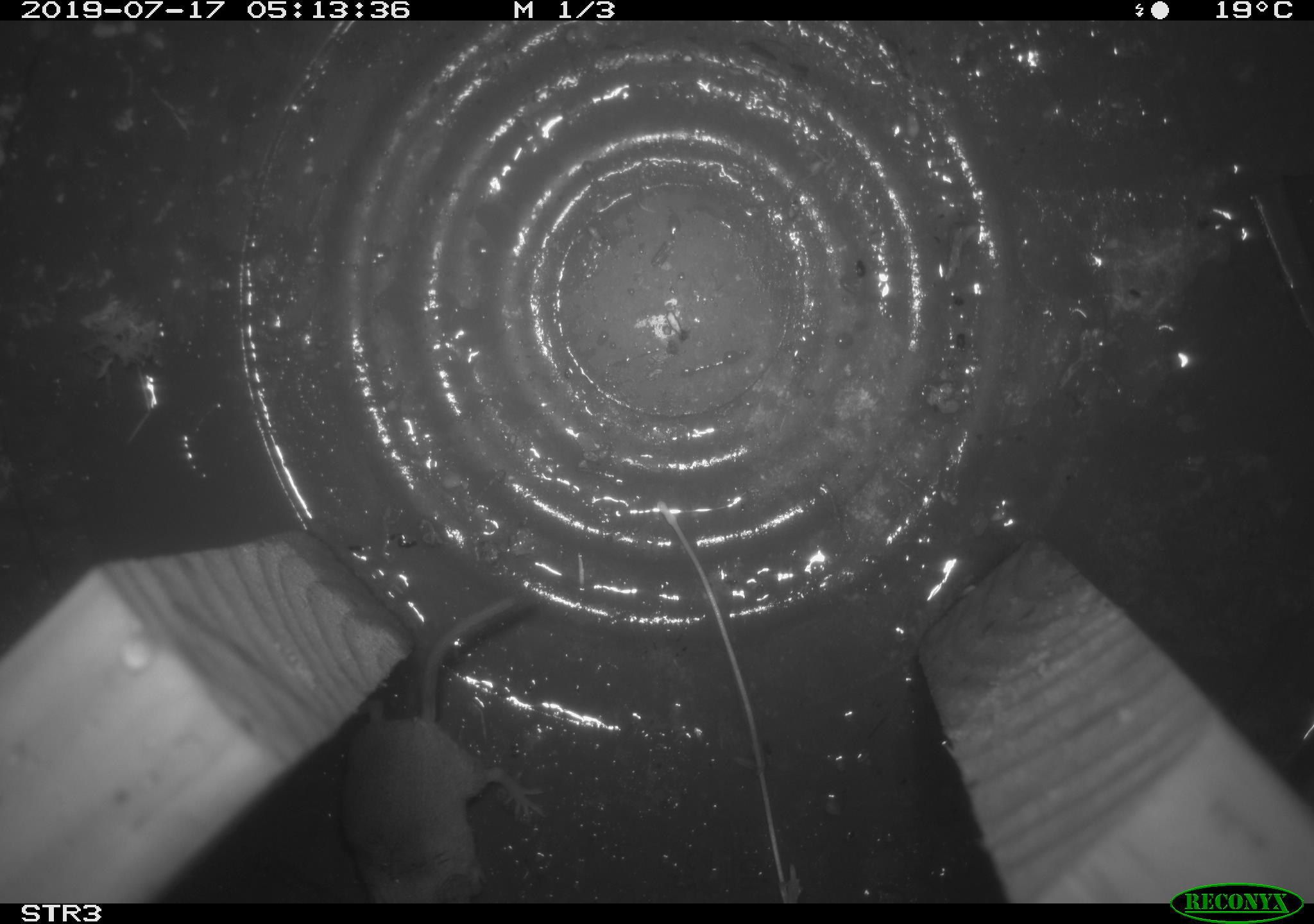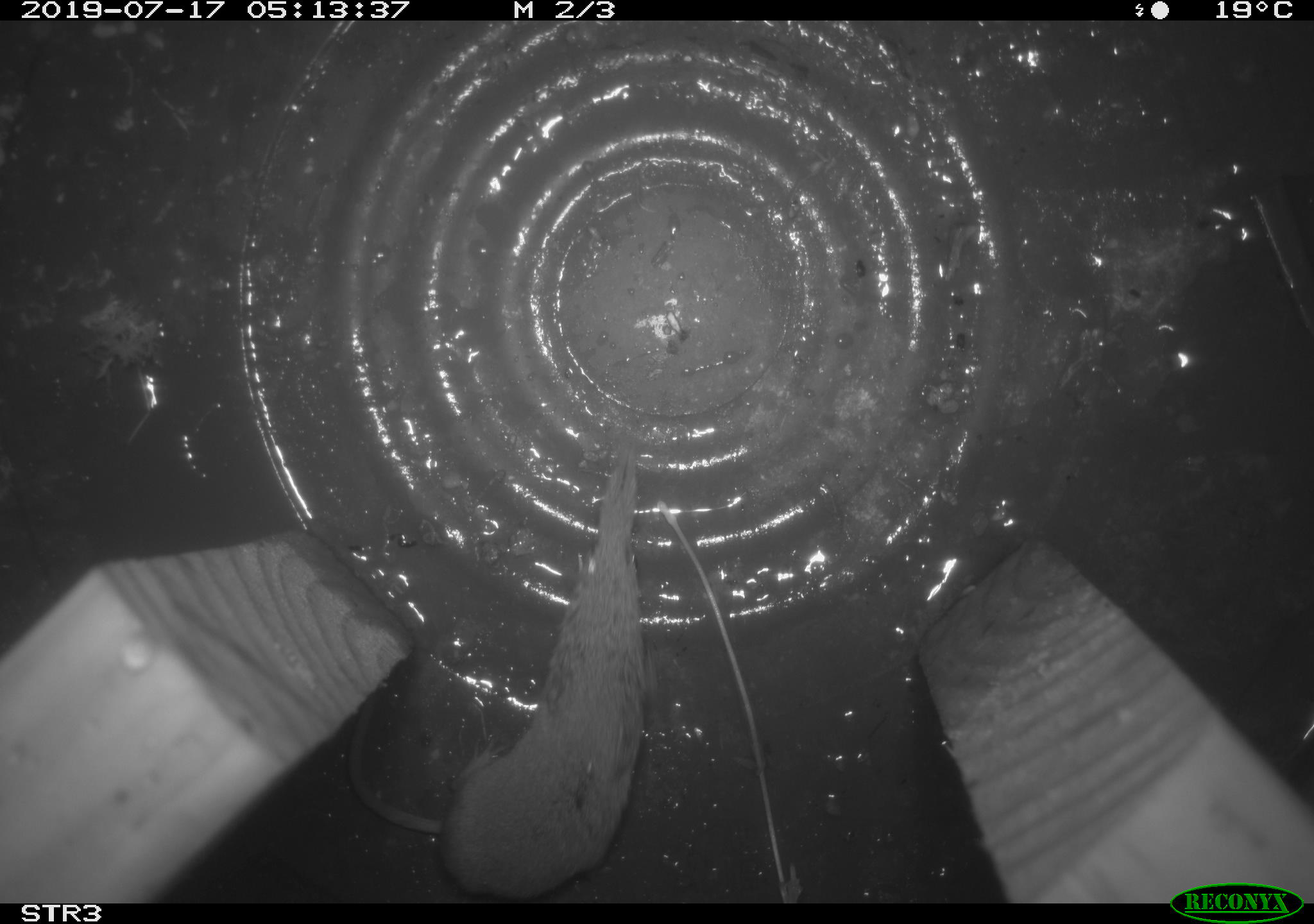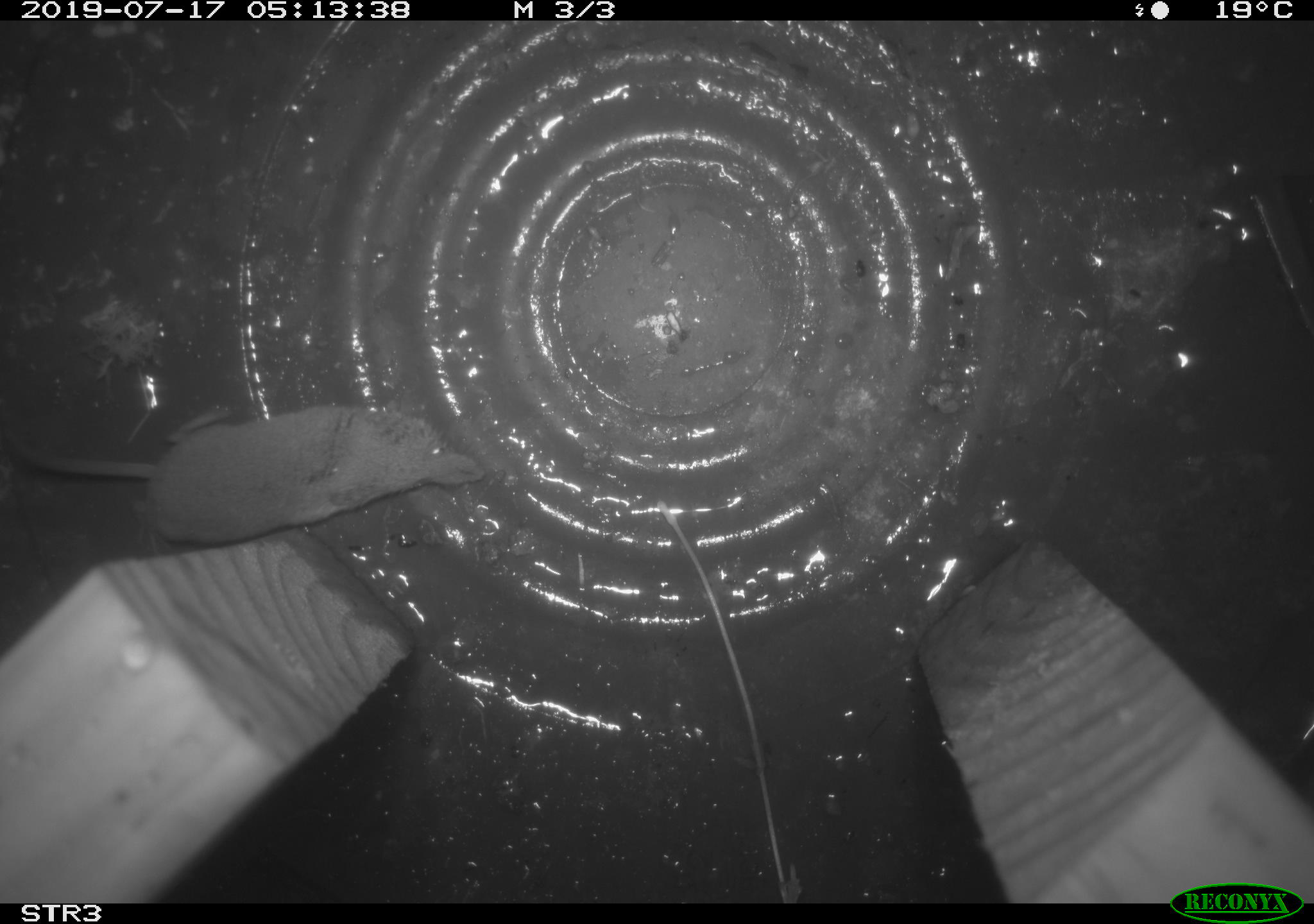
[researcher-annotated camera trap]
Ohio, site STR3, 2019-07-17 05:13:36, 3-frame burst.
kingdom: Animalia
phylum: Chordata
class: Mammalia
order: Eulipotyphla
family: Soricidae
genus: Sorex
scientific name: Sorex cinereus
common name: masked shrew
Masked shrew (Sorex cinereus).